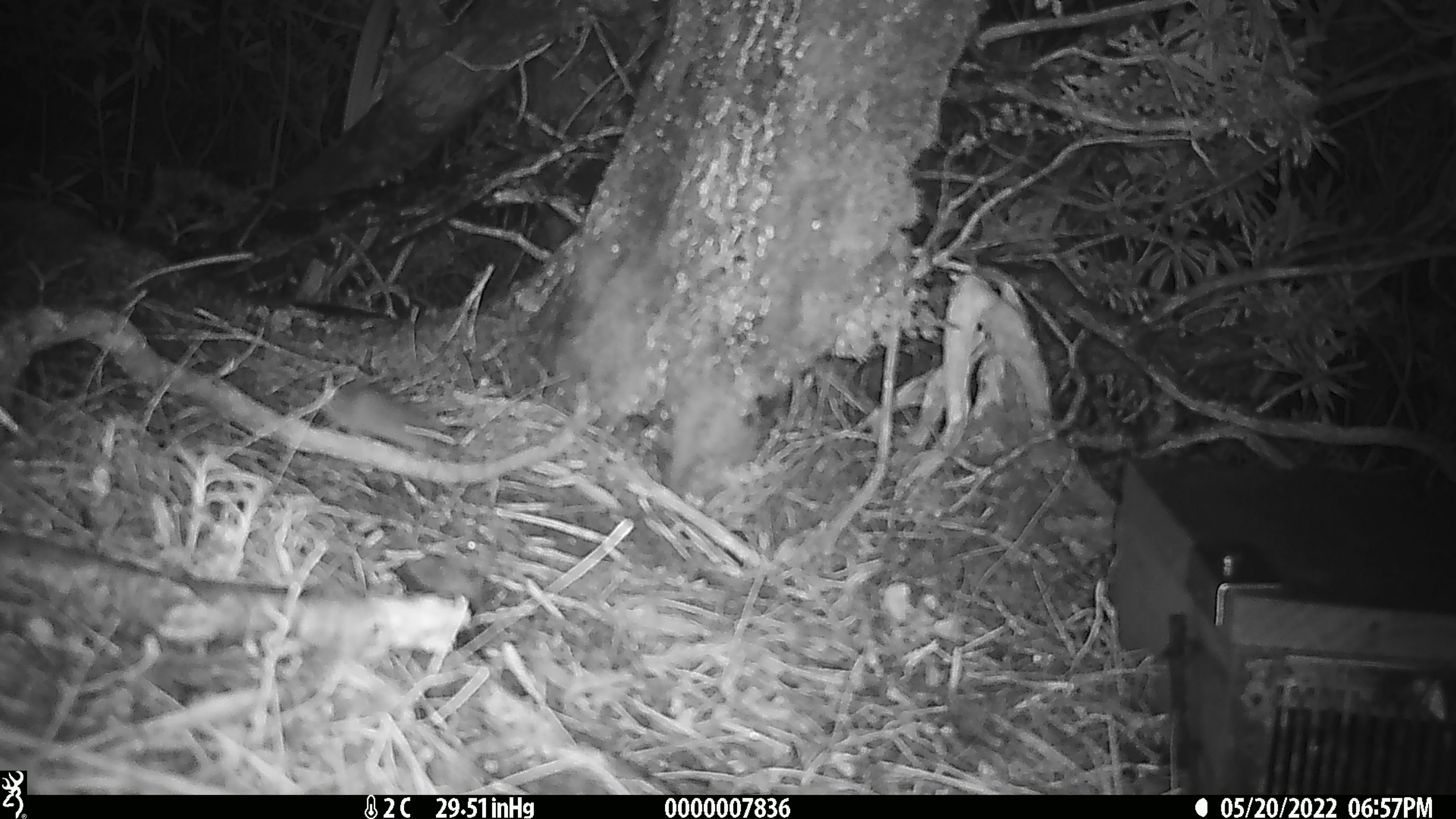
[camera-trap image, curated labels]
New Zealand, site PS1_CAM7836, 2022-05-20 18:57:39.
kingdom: Animalia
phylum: Chordata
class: Mammalia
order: Rodentia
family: Muridae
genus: Mus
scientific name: Mus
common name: mouse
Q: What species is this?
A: Mouse (Mus).